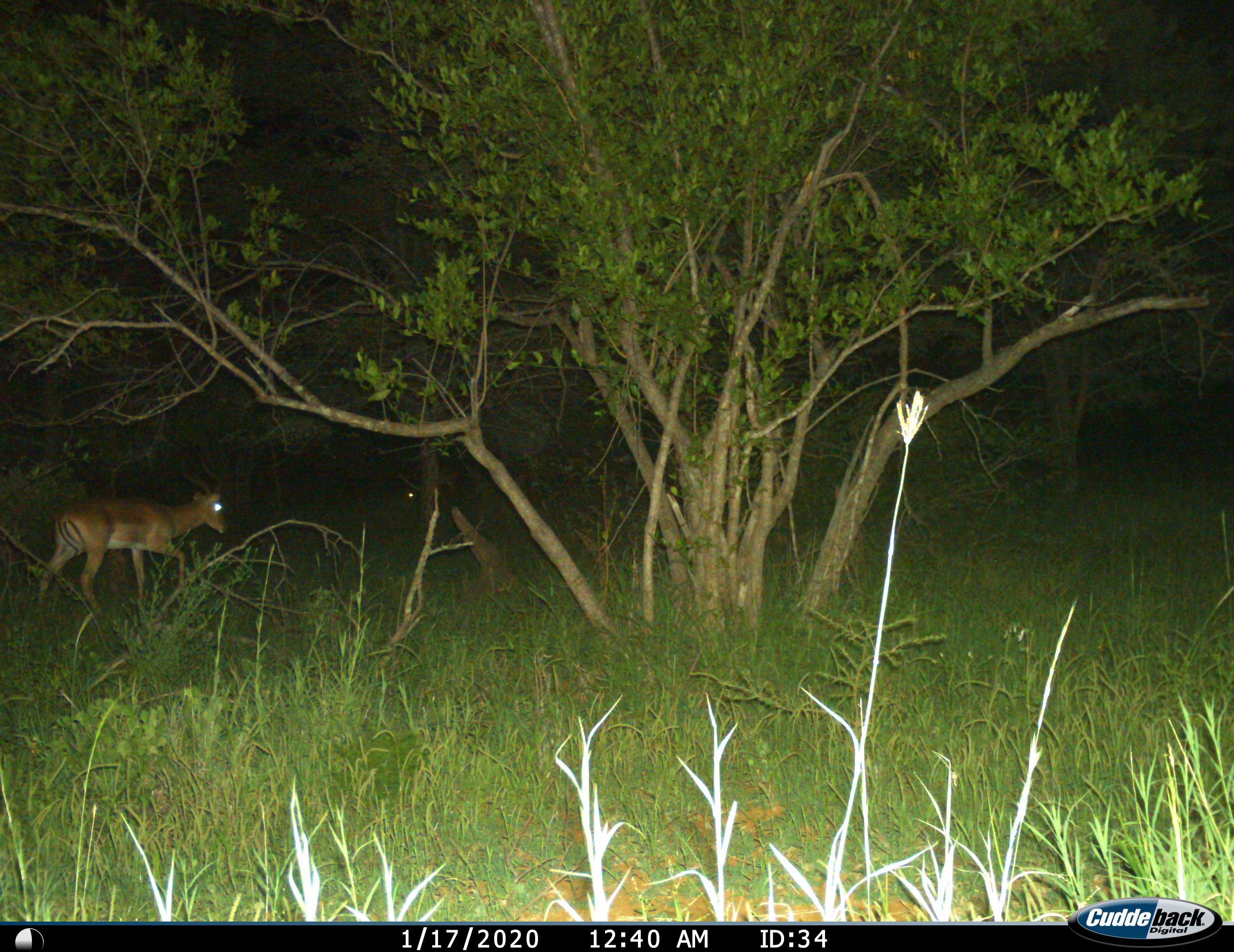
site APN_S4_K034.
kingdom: Animalia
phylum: Chordata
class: Mammalia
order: Artiodactyla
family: Bovidae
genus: Aepyceros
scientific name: Aepyceros melampus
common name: impala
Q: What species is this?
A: Impala (Aepyceros melampus).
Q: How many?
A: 1.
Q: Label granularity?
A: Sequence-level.